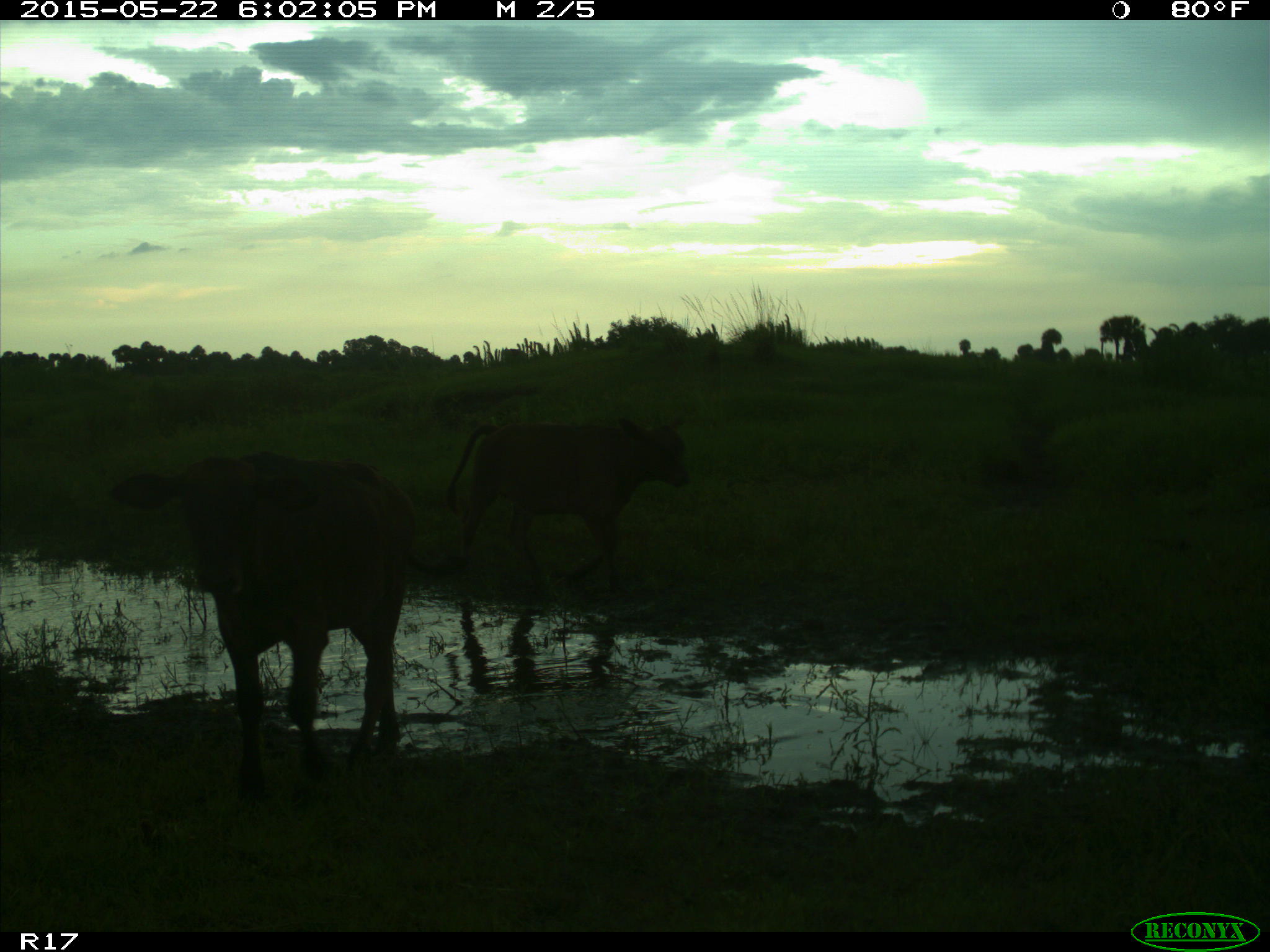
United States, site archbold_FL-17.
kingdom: Animalia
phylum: Chordata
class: Mammalia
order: Artiodactyla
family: Bovidae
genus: Bos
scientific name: Bos taurus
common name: domestic cow